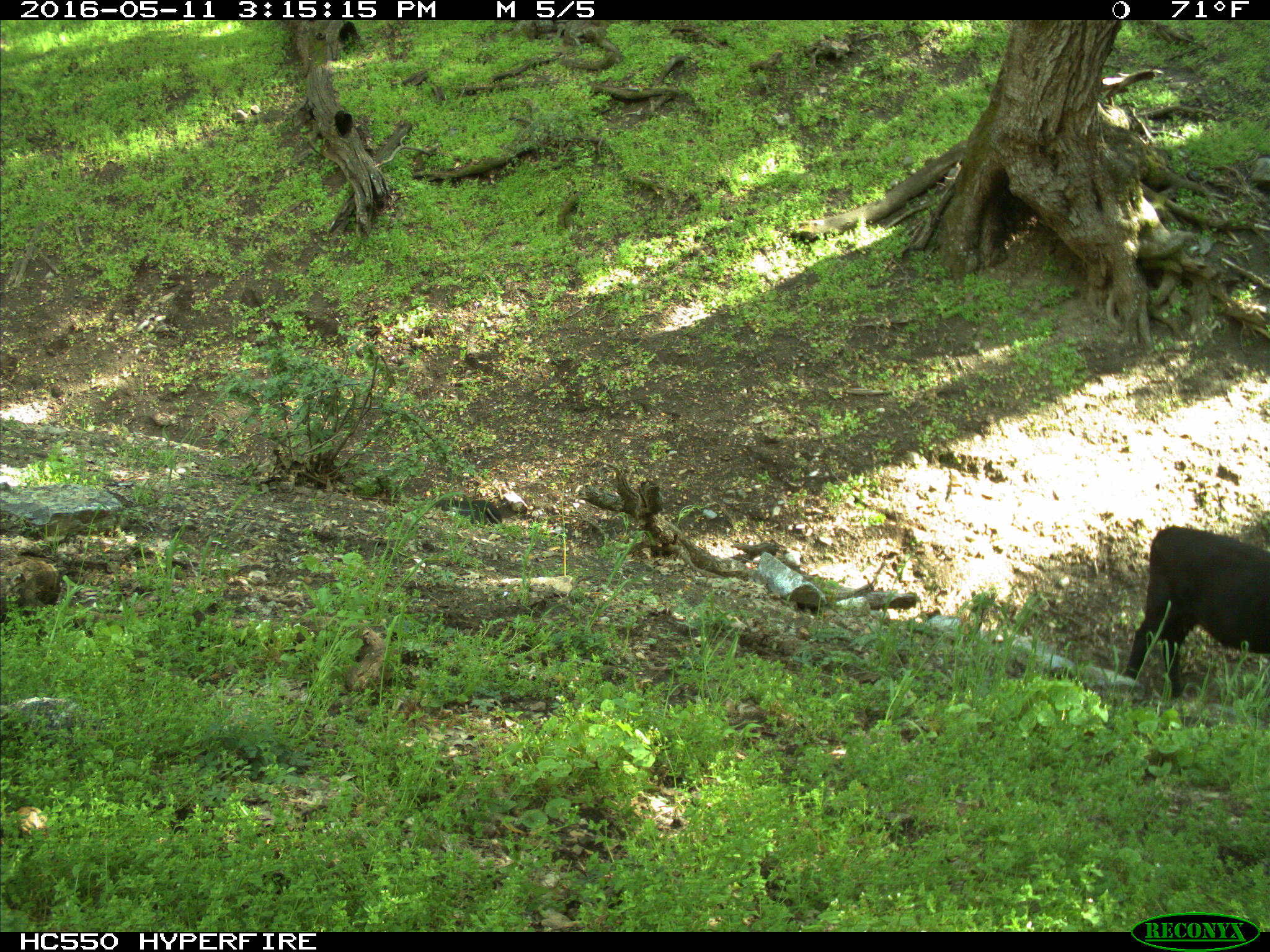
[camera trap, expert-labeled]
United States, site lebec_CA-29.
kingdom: Animalia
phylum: Chordata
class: Mammalia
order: Artiodactyla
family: Bovidae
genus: Bos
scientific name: Bos taurus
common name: domestic cow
Bos taurus (domestic cow).